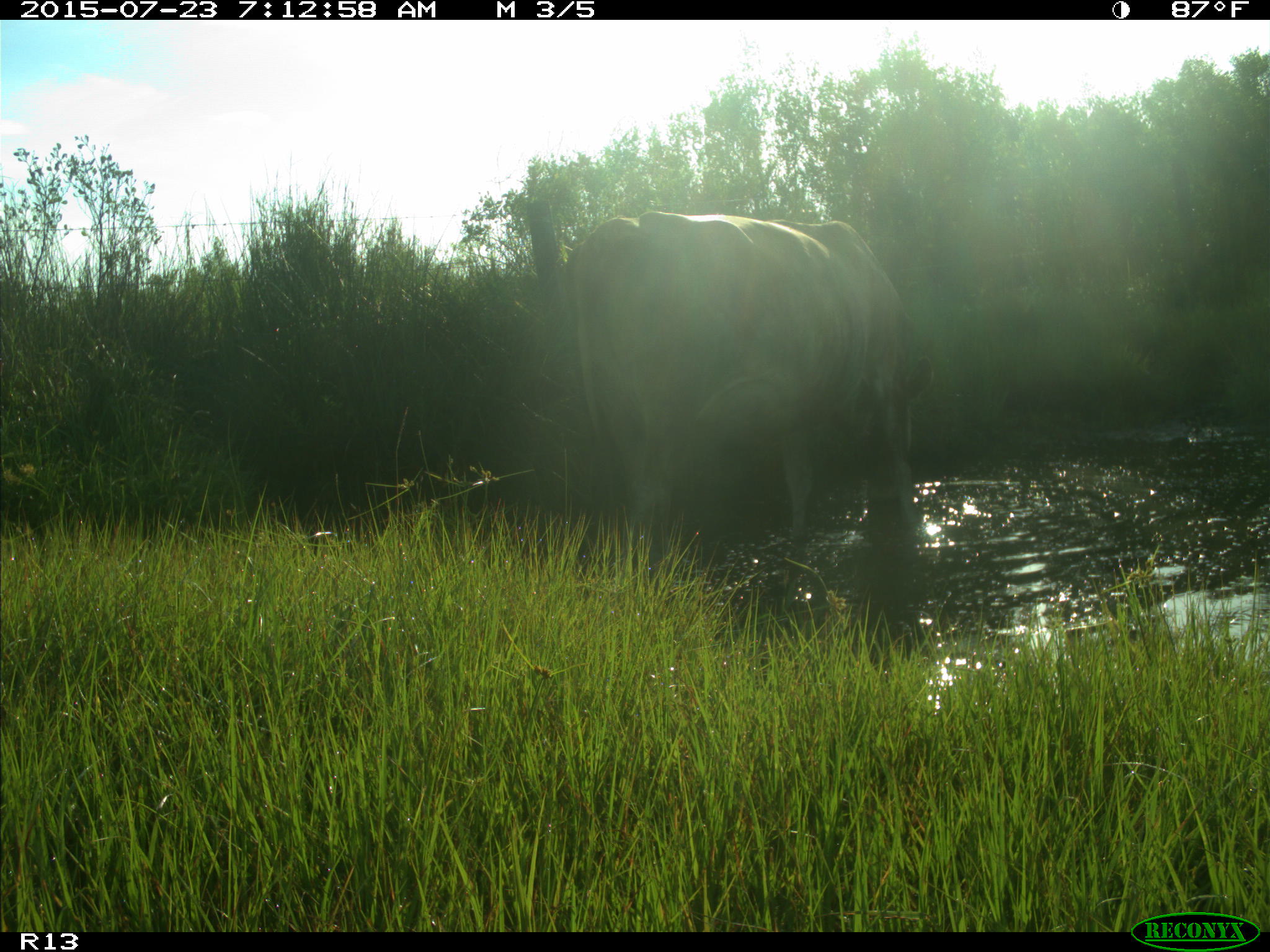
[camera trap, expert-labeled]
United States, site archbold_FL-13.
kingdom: Animalia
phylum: Chordata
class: Mammalia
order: Artiodactyla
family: Bovidae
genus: Bos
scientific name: Bos taurus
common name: domestic cow